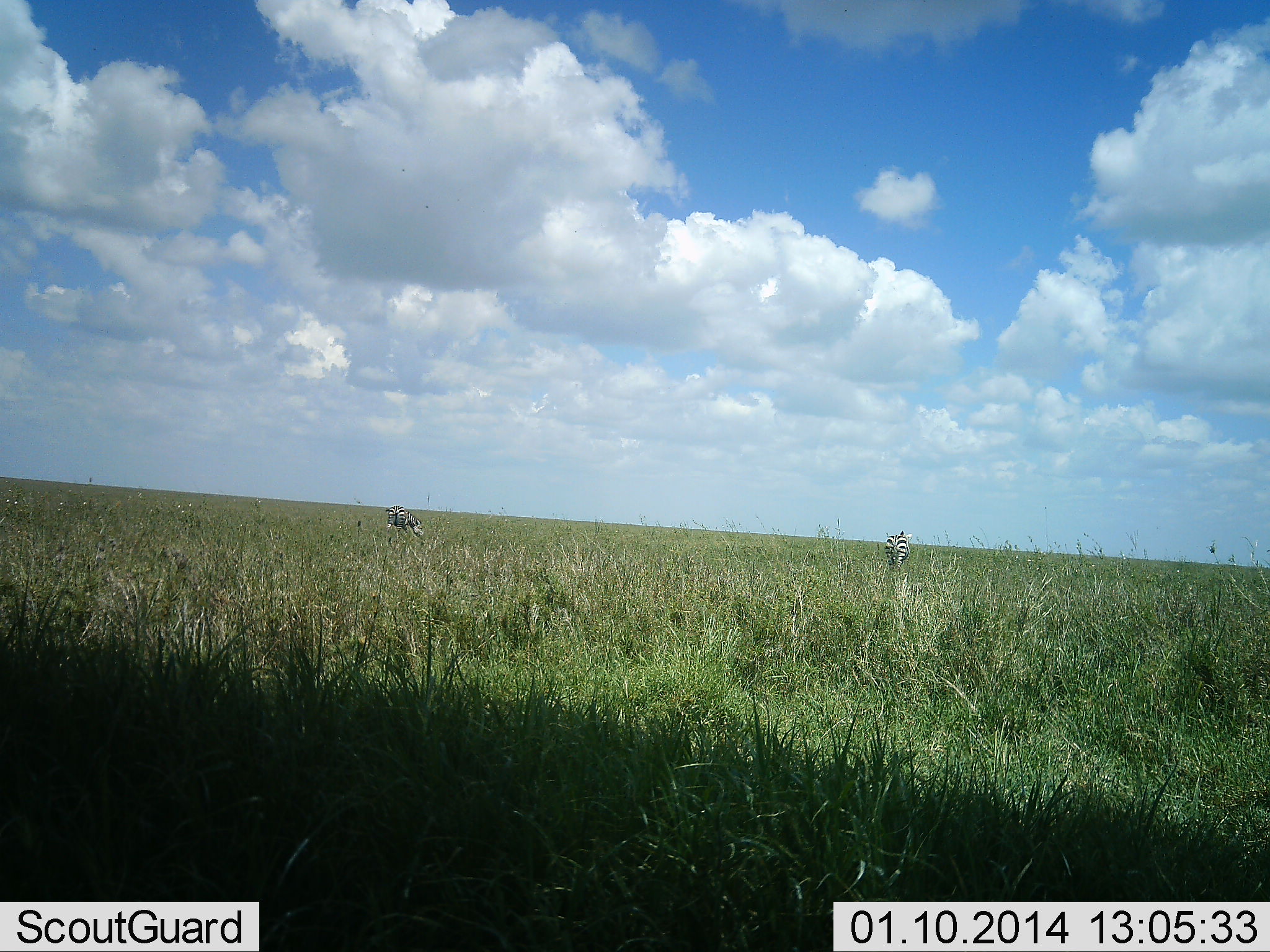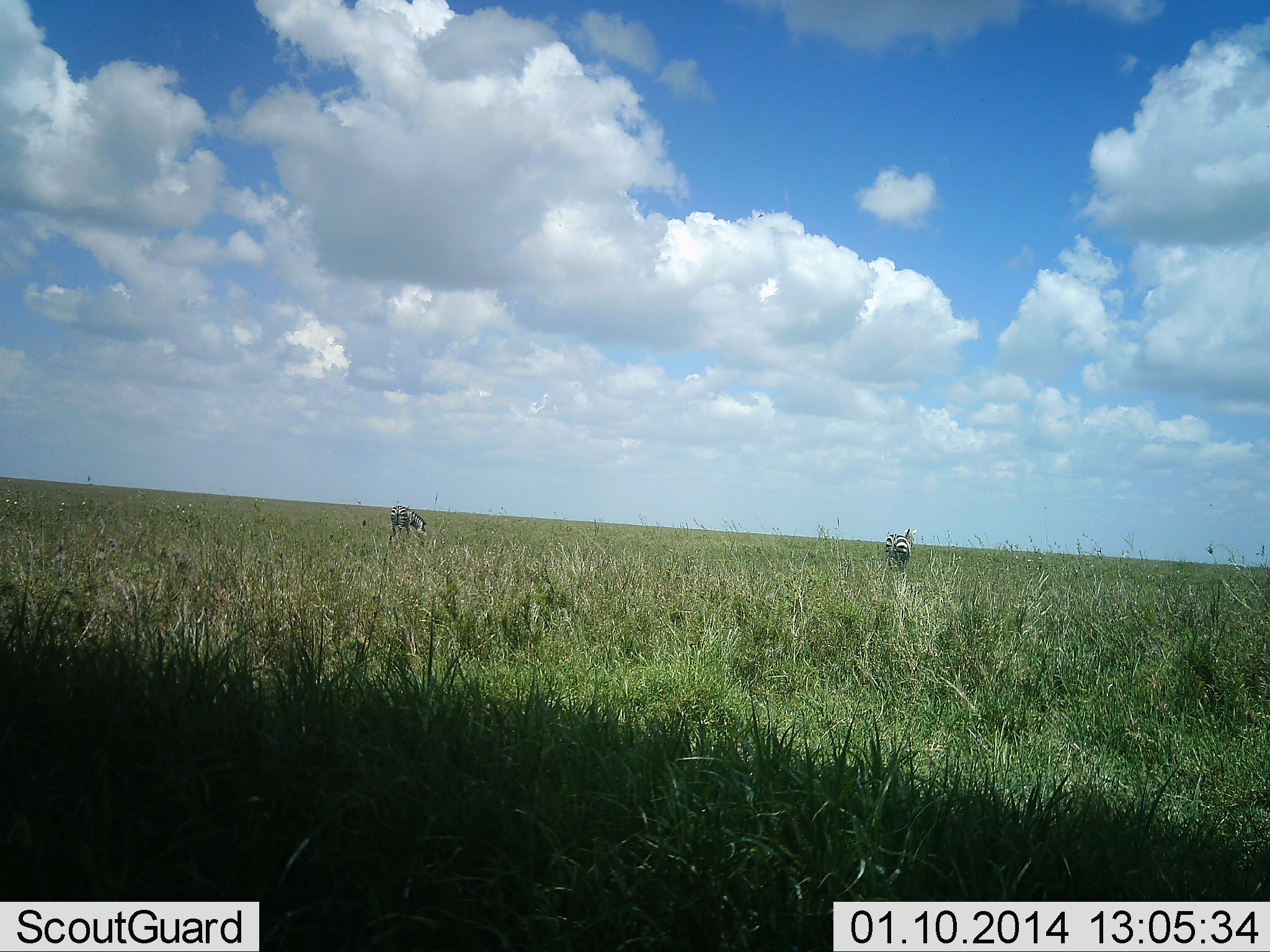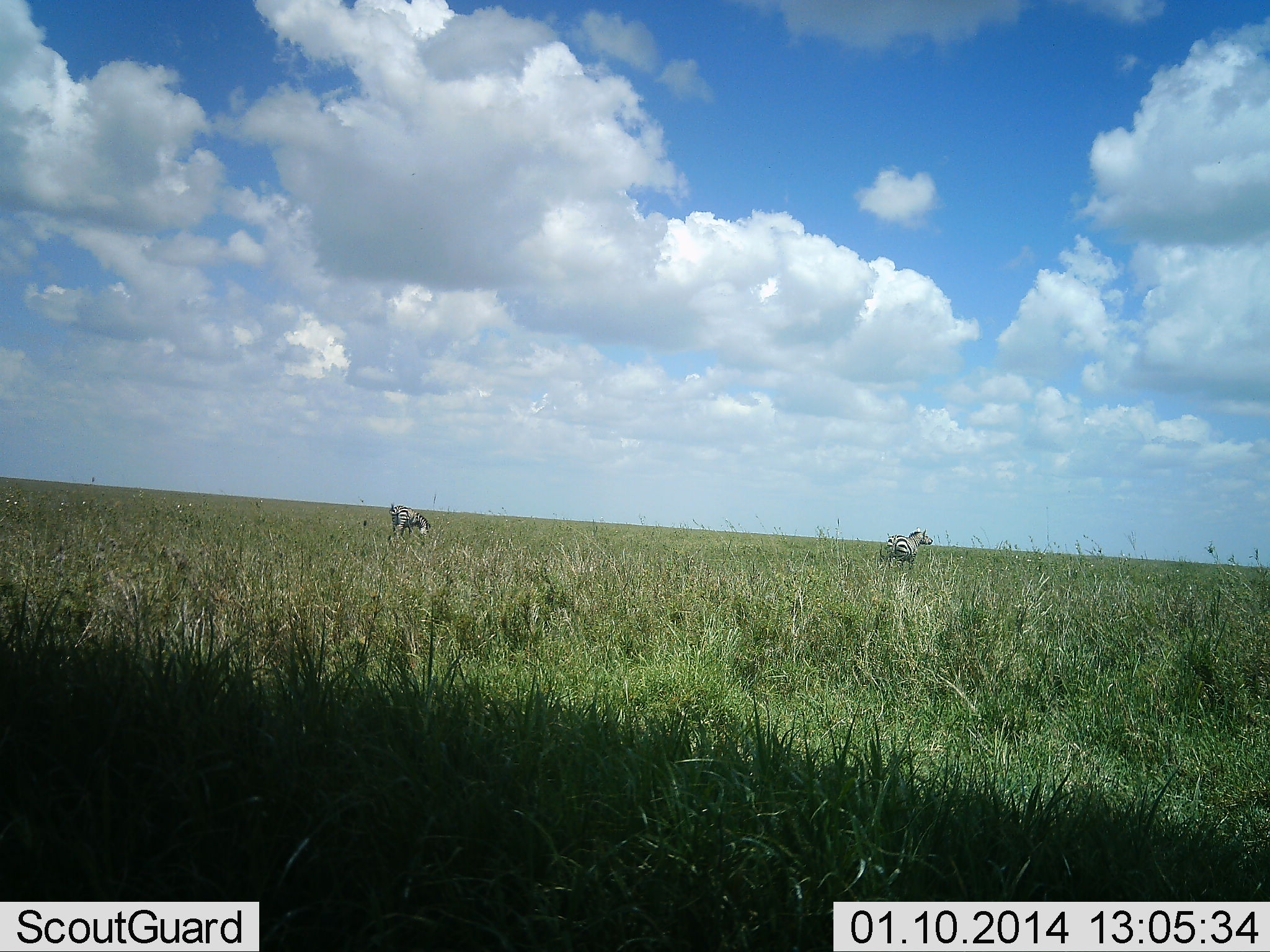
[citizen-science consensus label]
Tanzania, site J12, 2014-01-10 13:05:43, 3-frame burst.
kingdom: Animalia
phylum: Chordata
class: Mammalia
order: Perissodactyla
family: Equidae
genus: Equus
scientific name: Equus quagga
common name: plains zebra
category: zebra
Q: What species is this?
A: Zebra (plains zebra) (Equus quagga).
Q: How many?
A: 2.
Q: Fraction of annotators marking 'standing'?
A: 44%.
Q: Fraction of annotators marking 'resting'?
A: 0%.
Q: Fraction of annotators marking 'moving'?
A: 20%.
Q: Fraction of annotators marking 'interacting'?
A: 0%.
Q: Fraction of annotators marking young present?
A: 0%.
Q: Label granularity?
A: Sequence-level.